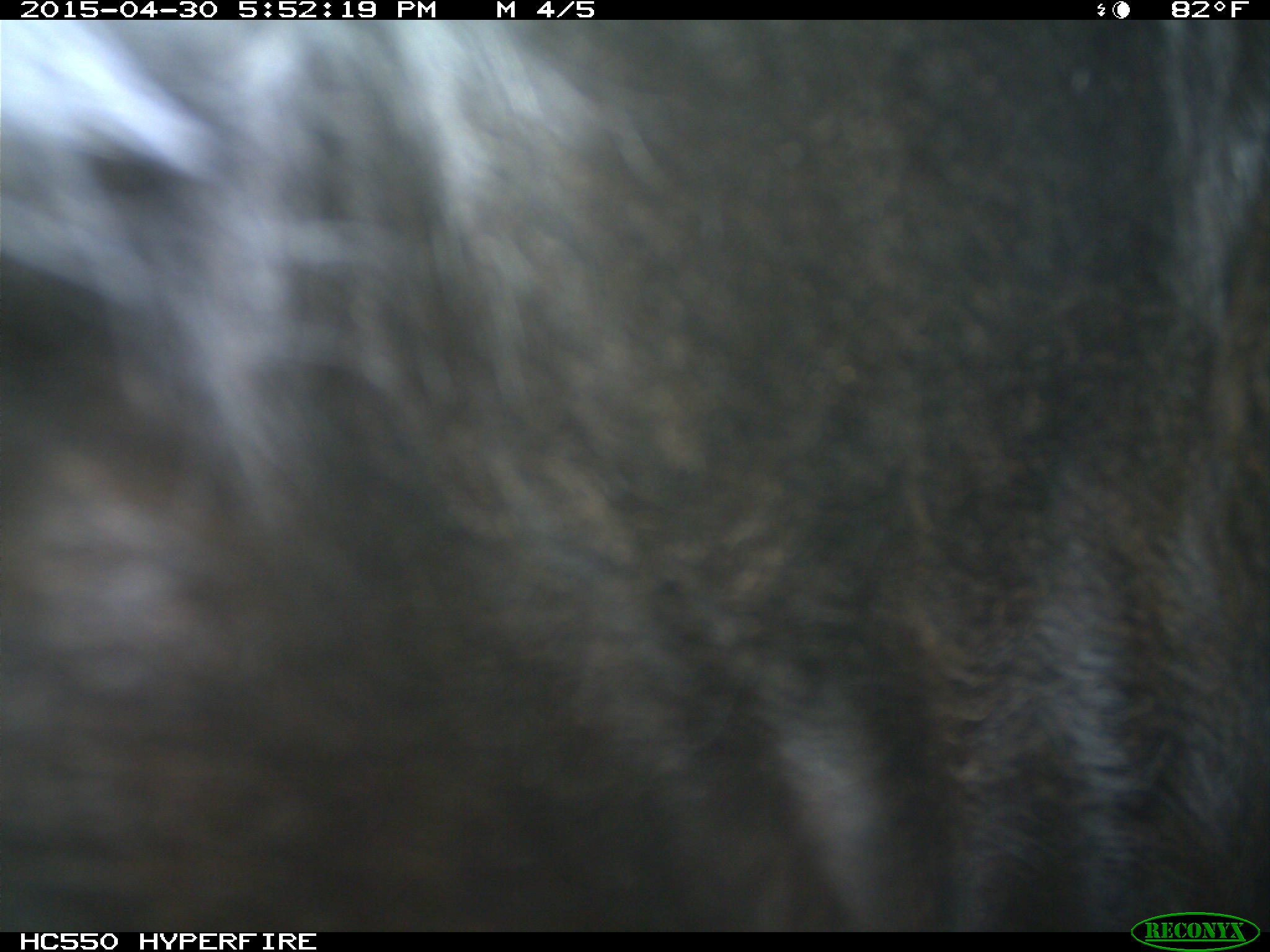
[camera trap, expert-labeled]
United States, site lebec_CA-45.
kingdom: Animalia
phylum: Chordata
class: Mammalia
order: Artiodactyla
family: Bovidae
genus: Bos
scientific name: Bos taurus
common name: domestic cow